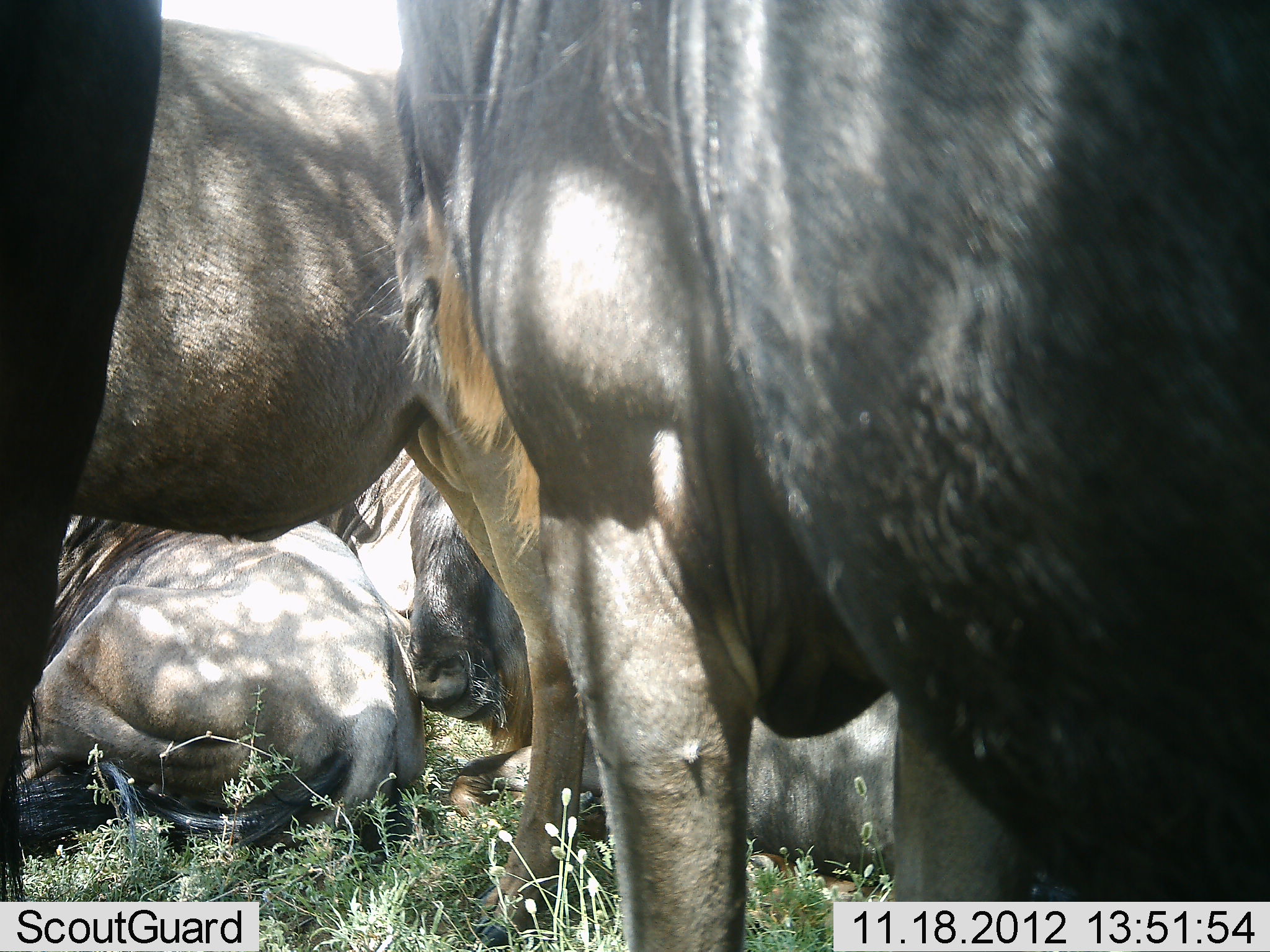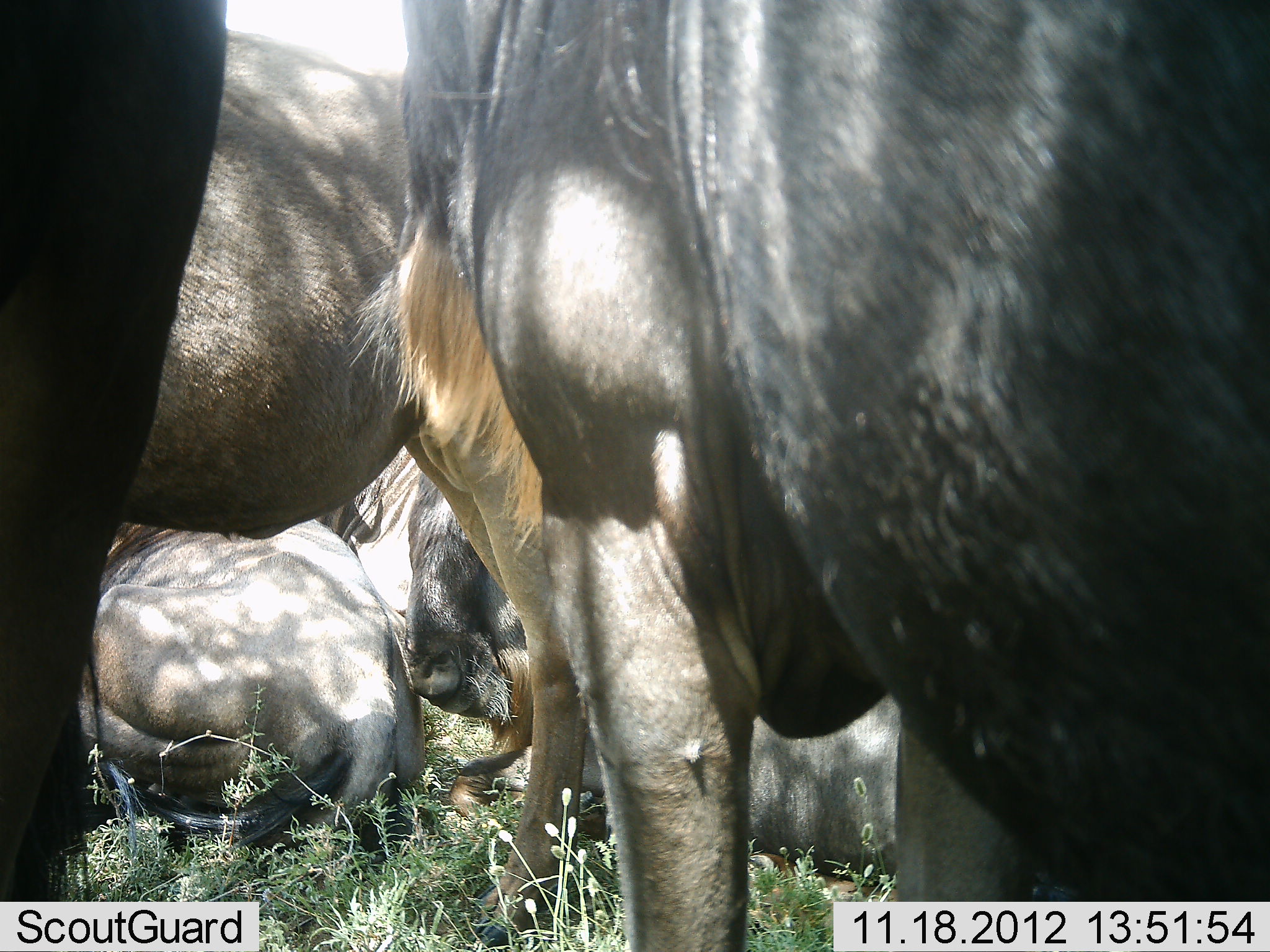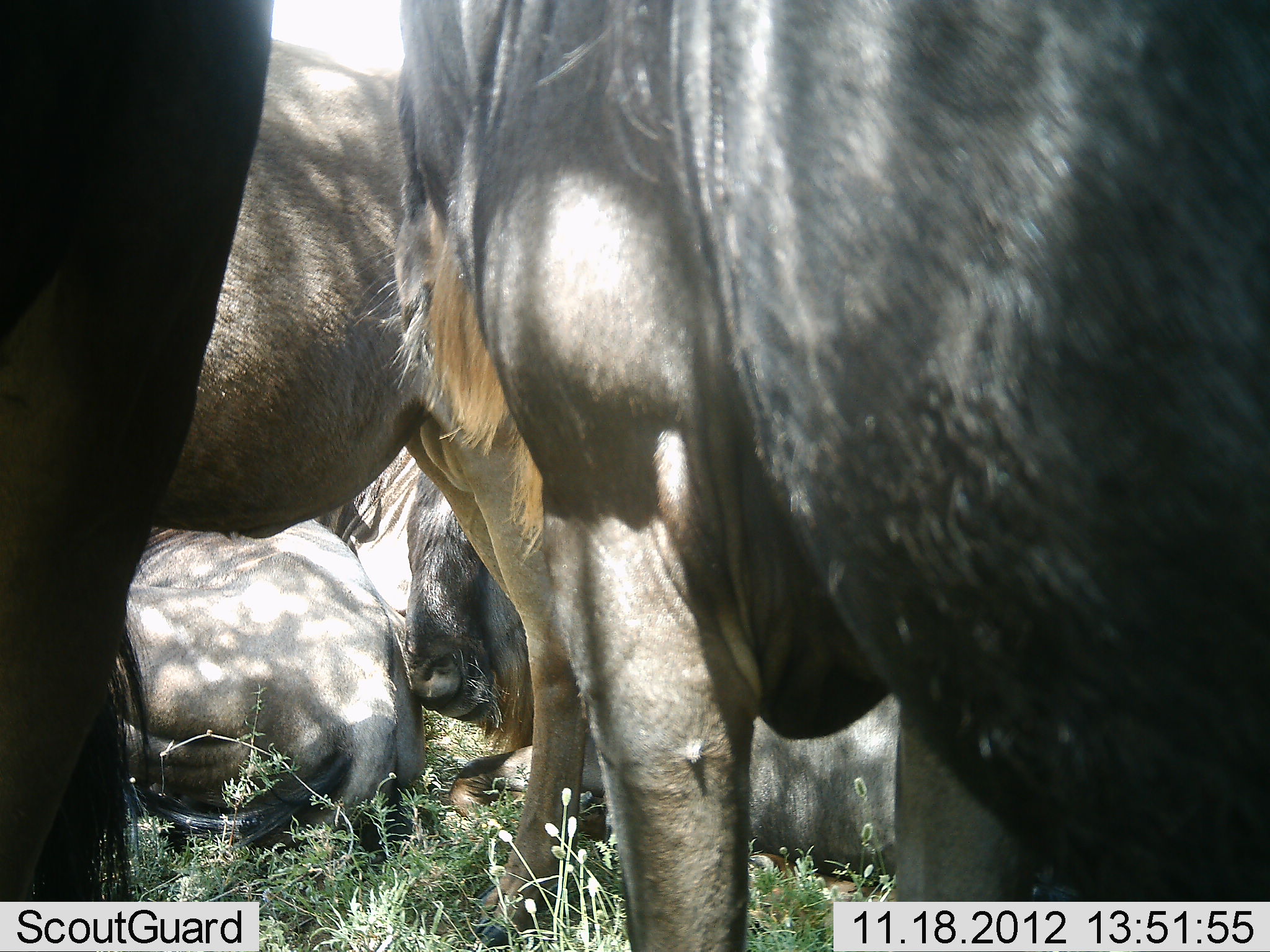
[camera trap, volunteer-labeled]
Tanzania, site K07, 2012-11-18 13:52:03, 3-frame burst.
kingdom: Animalia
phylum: Chordata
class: Mammalia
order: Artiodactyla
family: Bovidae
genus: Connochaetes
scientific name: Connochaetes taurinus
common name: blue wildebeest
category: wildebeest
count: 5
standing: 80%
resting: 90%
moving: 0%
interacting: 0%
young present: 0%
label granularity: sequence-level